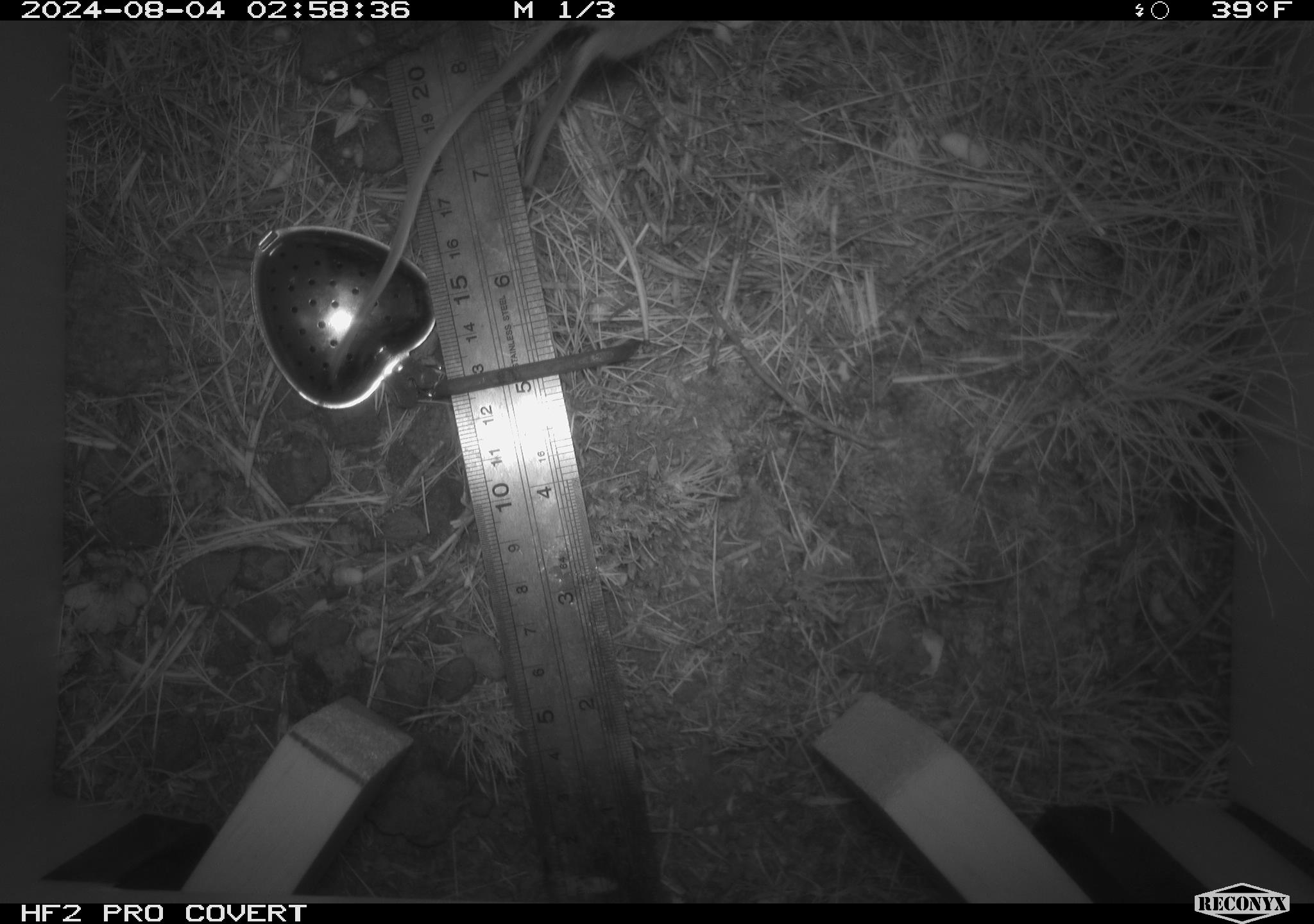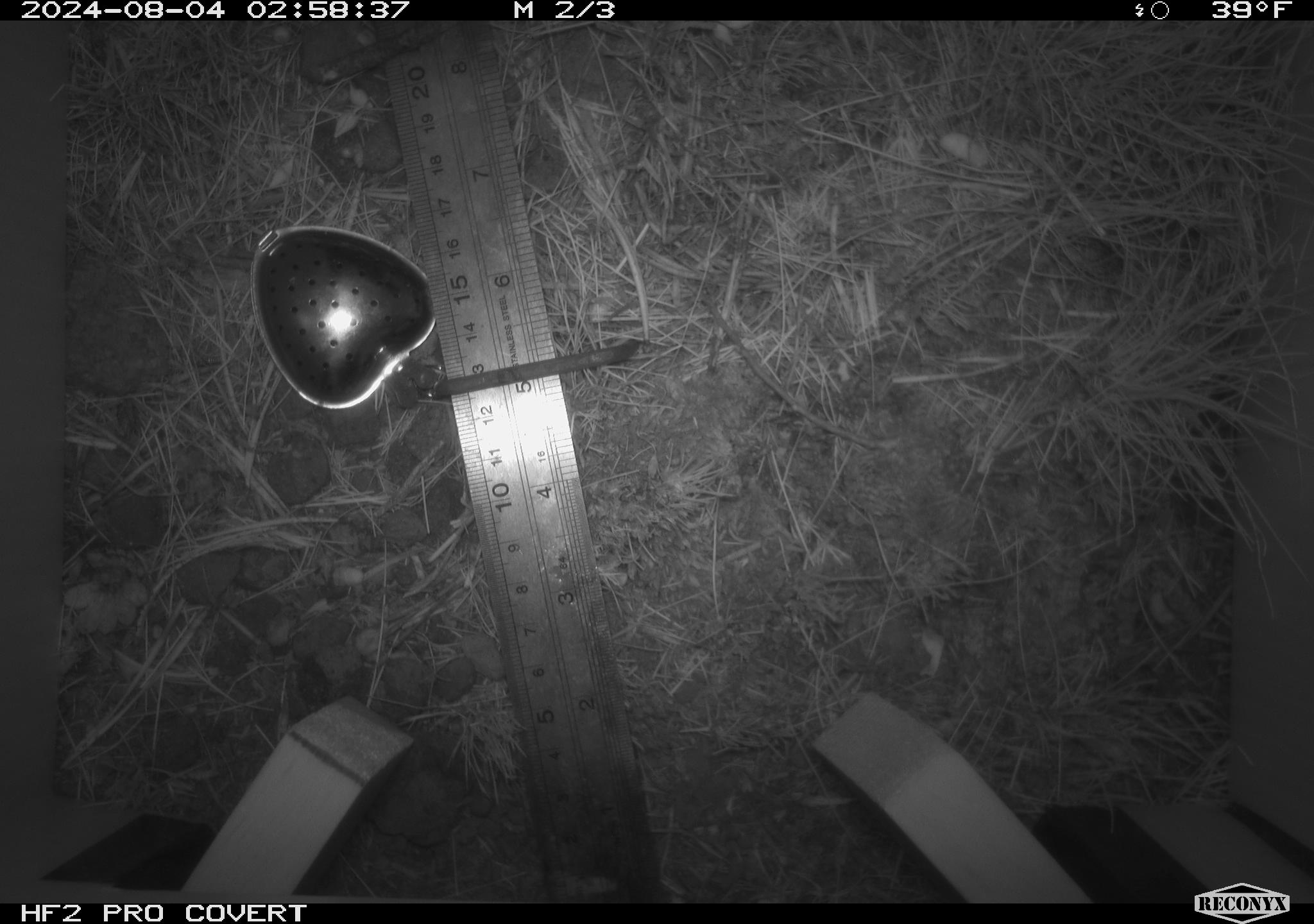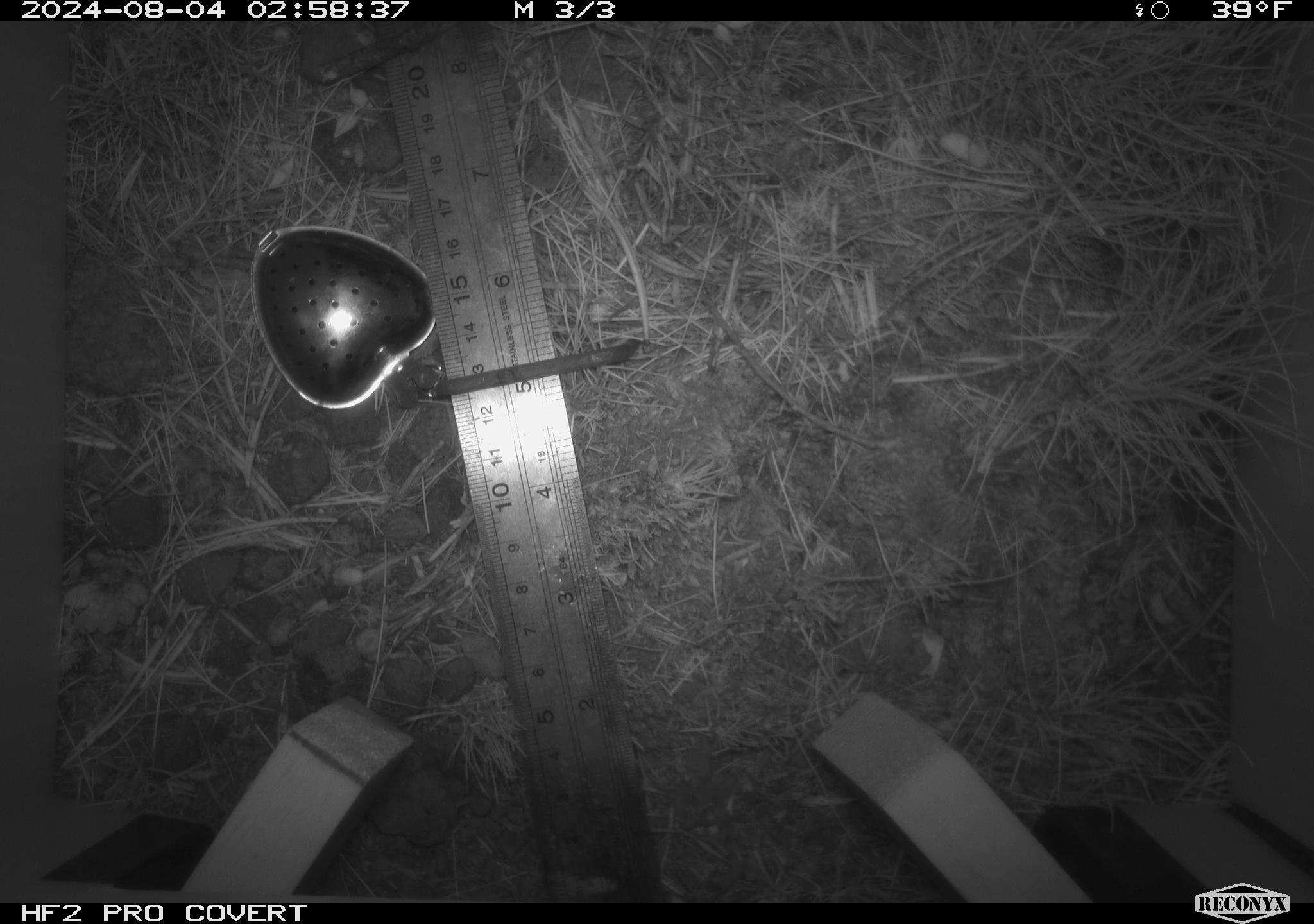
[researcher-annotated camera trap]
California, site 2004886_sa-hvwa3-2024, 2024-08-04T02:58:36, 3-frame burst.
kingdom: Animalia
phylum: Chordata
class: Mammalia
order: Rodentia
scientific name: Rodentia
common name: mouse species